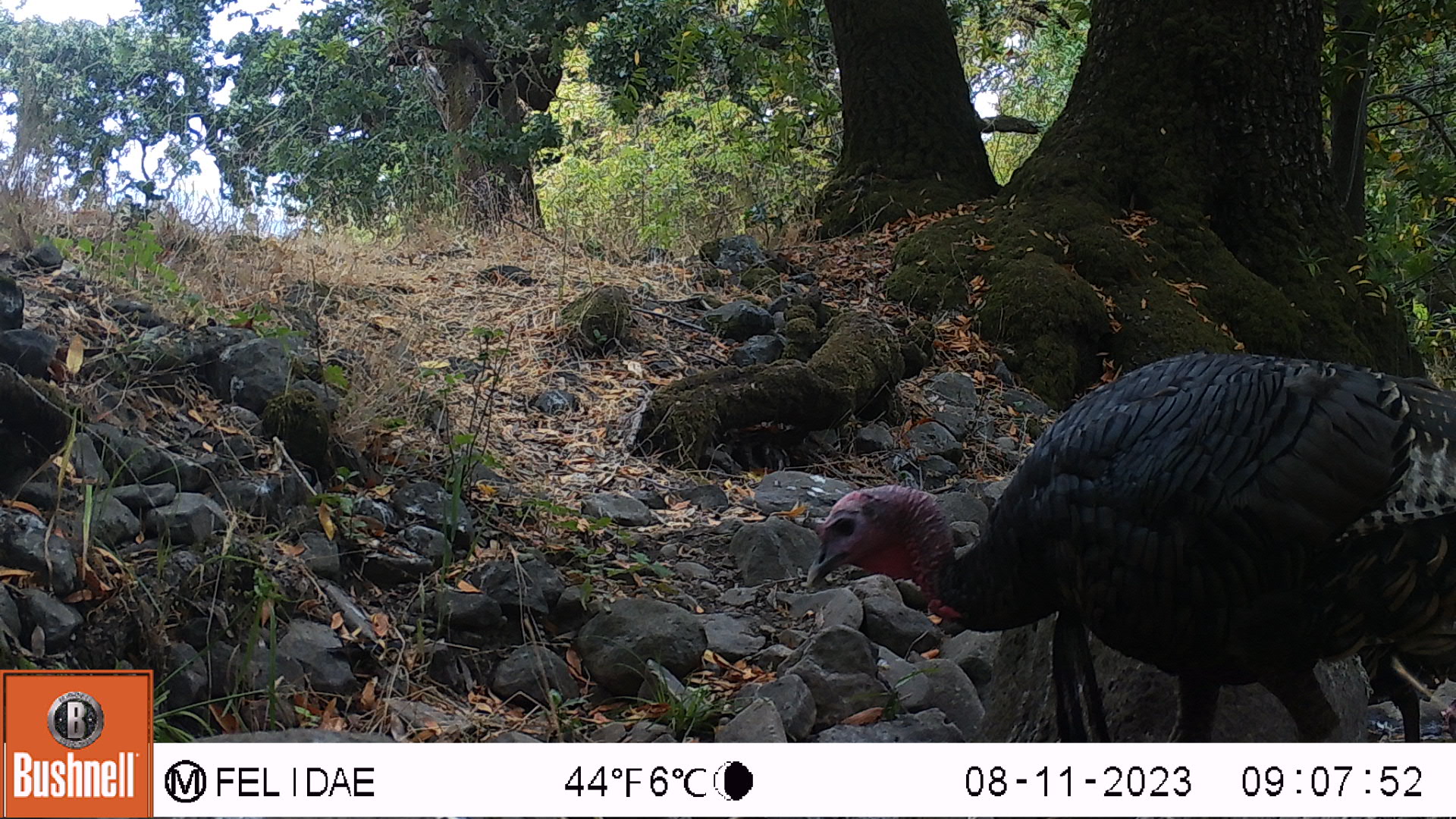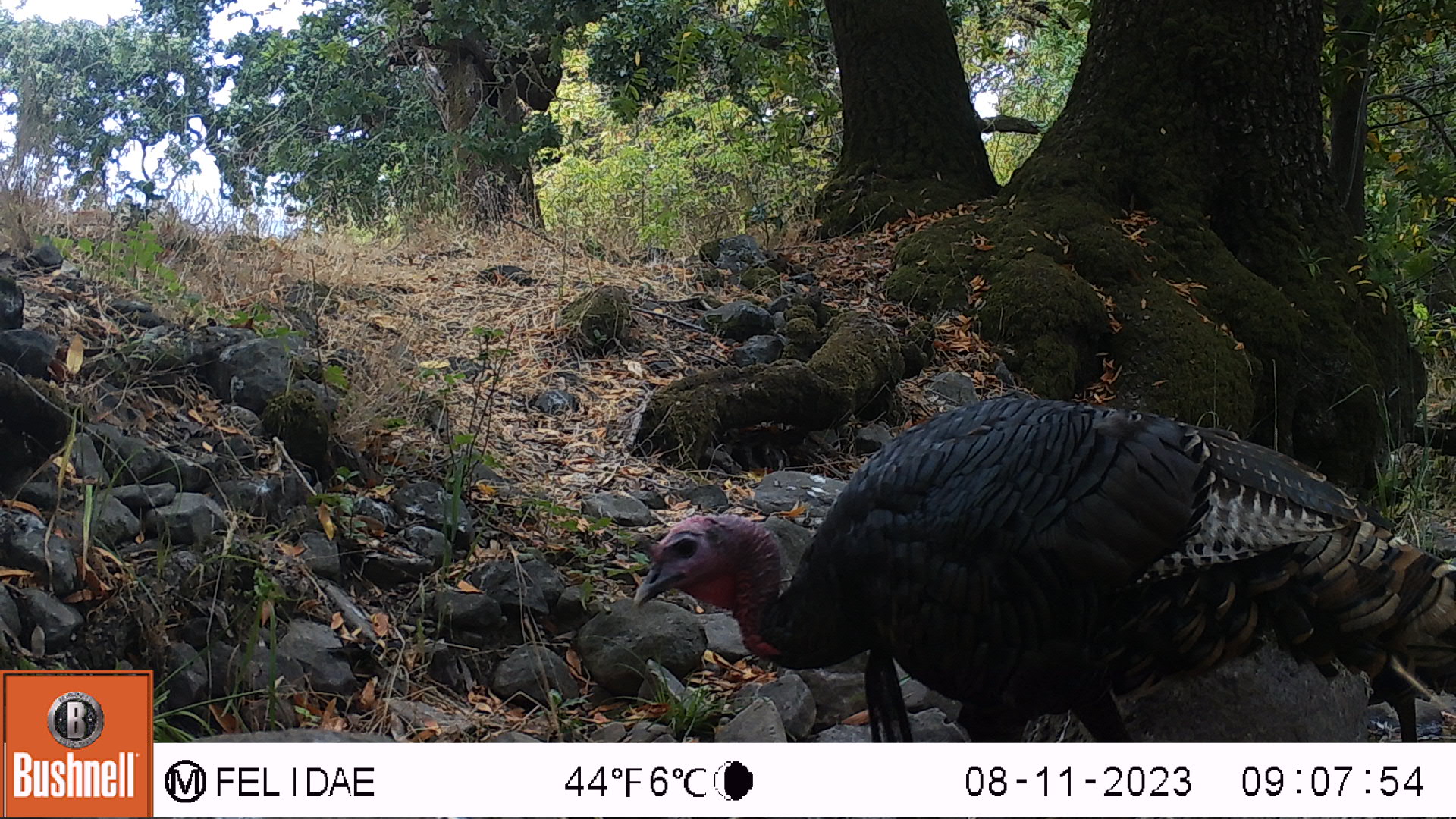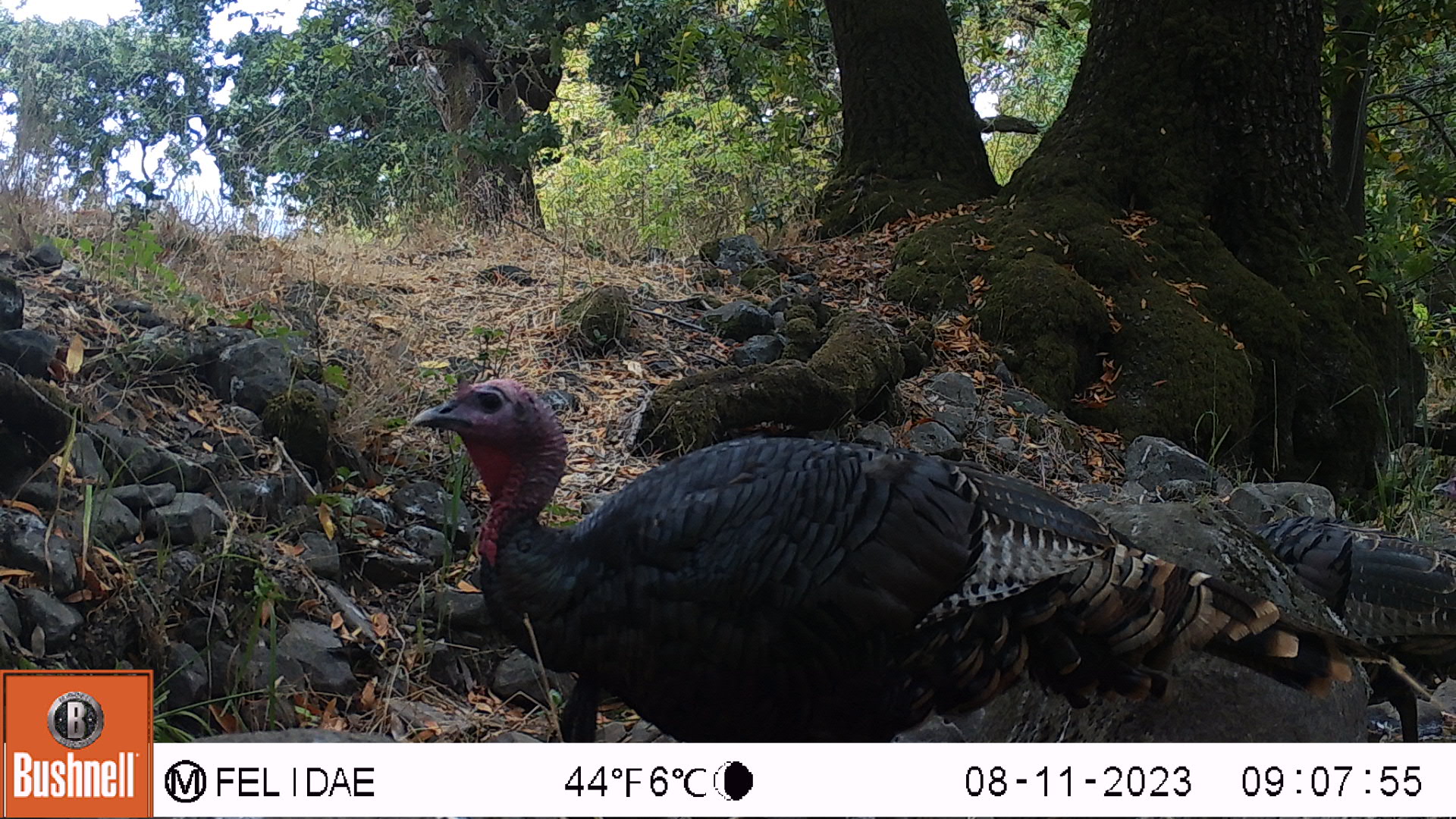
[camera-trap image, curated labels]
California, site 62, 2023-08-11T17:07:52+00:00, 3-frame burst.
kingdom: Animalia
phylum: Chordata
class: Aves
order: Galliformes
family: Phasianidae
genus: Meleagris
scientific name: Meleagris gallopavo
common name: turkey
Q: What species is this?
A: Turkey (Meleagris gallopavo).